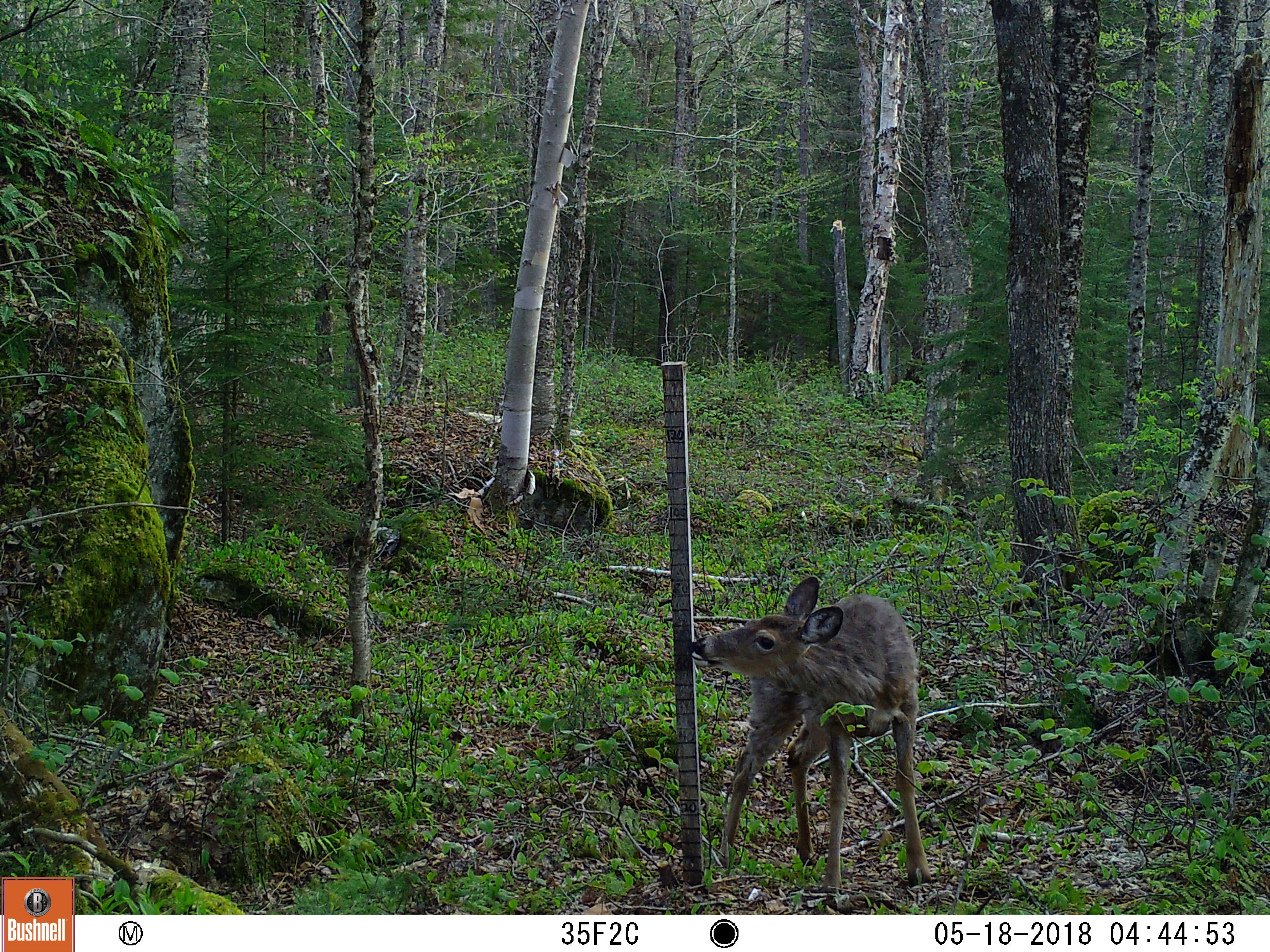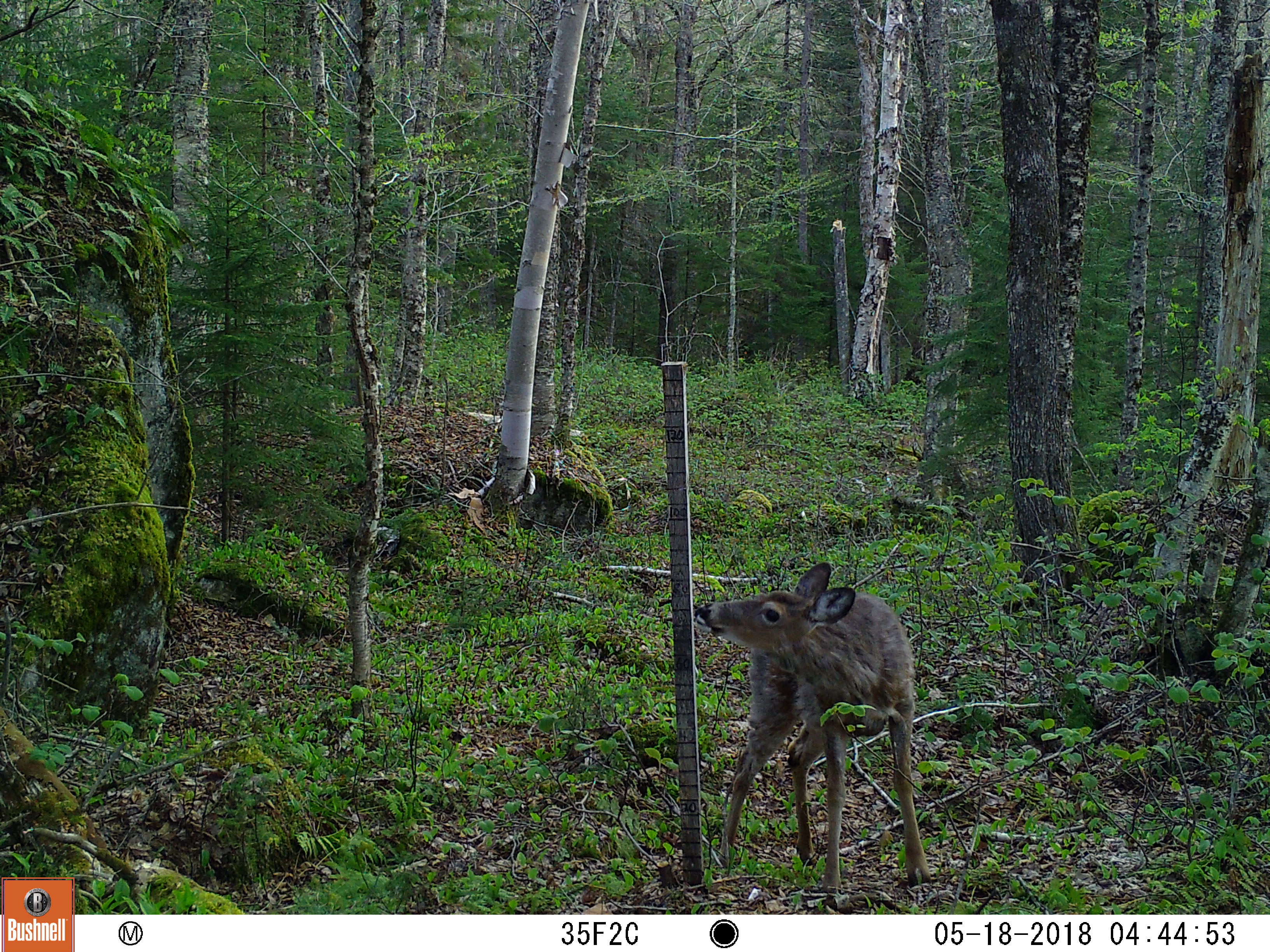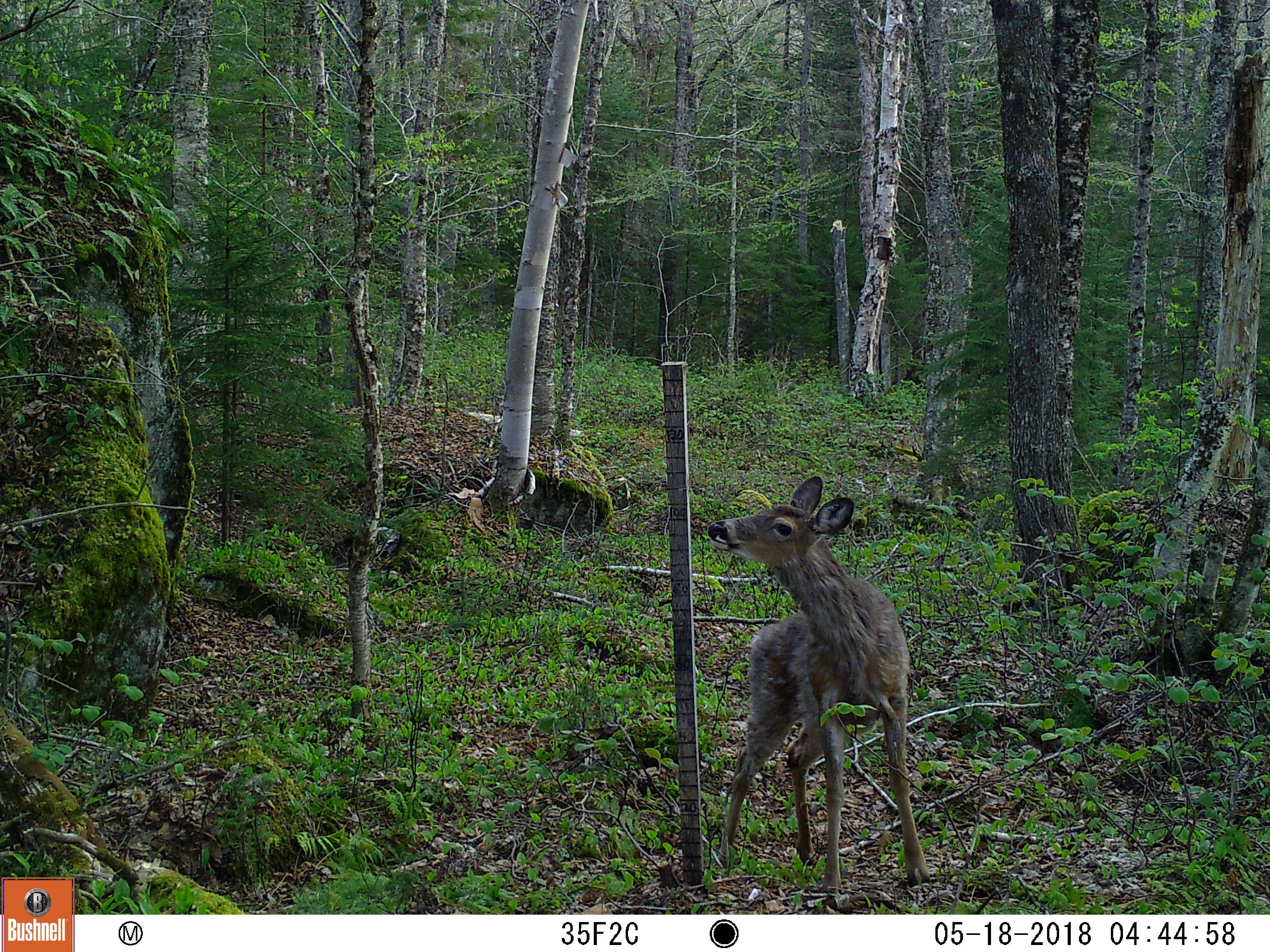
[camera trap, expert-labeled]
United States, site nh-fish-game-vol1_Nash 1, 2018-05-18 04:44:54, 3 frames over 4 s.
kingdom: Animalia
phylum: Chordata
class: Mammalia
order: Artiodactyla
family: Cervidae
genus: Odocoileus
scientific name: Odocoileus virginianus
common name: white-tailed deer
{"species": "white-tailed deer (Odocoileus virginianus)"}